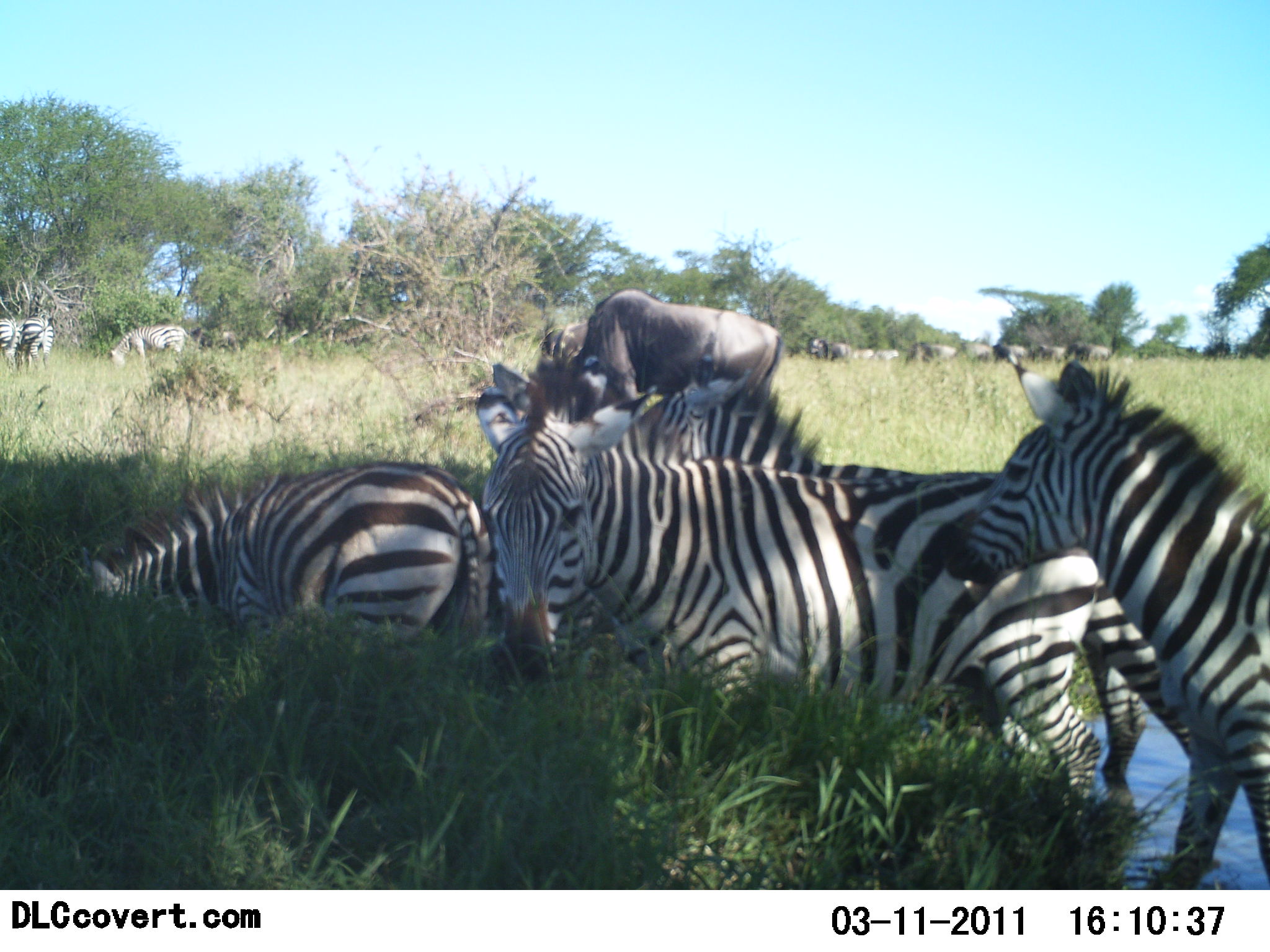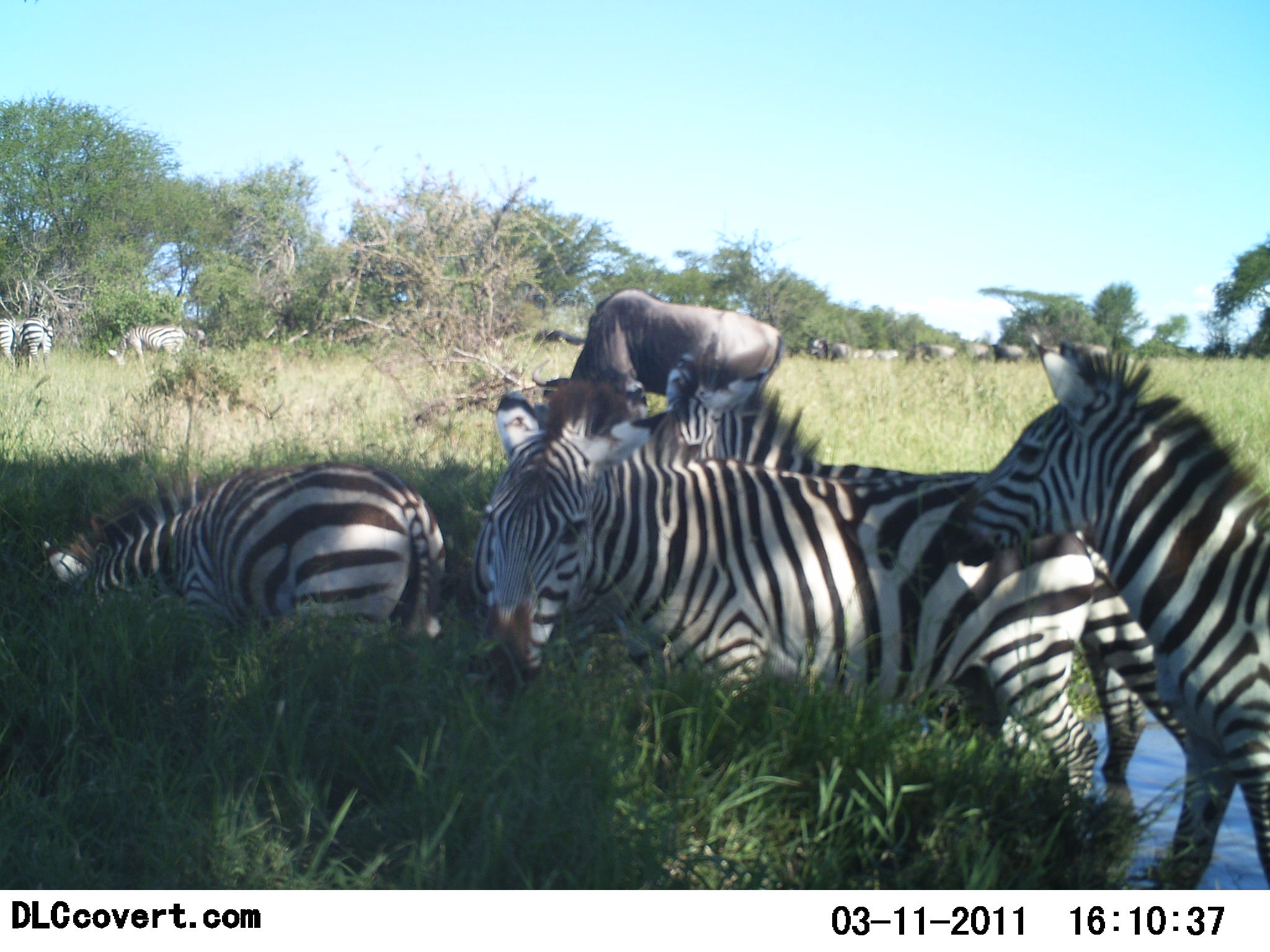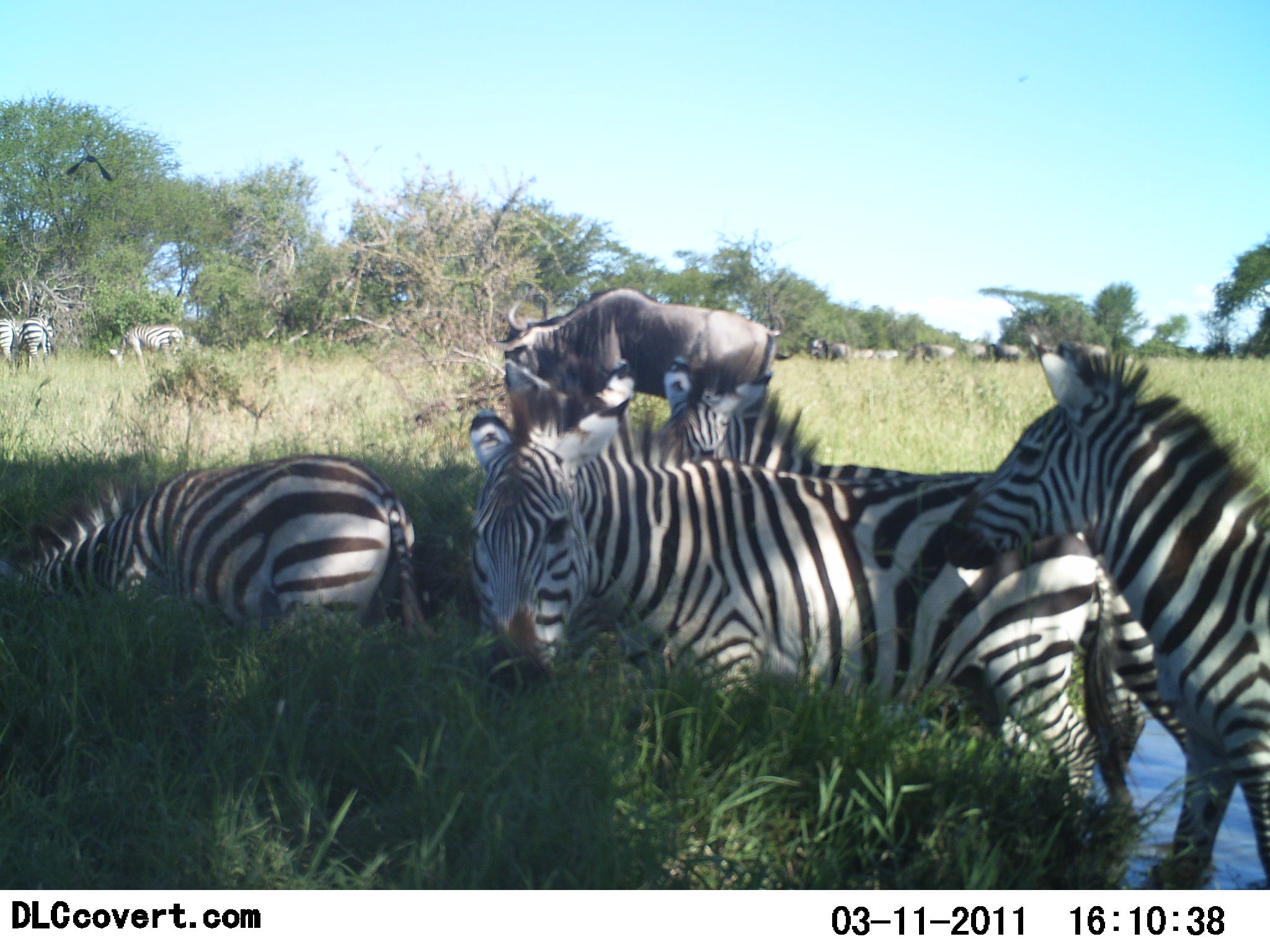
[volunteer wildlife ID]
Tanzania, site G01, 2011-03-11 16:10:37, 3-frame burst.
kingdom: Animalia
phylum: Chordata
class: Mammalia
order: Artiodactyla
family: Bovidae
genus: Connochaetes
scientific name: Connochaetes taurinus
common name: blue wildebeest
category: wildebeest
Wildebeest (blue wildebeest) (Connochaetes taurinus), count 8. Behavior (volunteer vote fractions): standing 44%, resting 0%, moving 12%, interacting 0%. Young present (vote fraction): 0%. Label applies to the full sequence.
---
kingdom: Animalia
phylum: Chordata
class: Mammalia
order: Perissodactyla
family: Equidae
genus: Equus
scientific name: Equus quagga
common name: plains zebra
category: zebra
Zebra (plains zebra) (Equus quagga), count 7. Behavior (volunteer vote fractions): standing 59%, resting 6%, moving 18%, interacting 6%. Young present (vote fraction): 0%. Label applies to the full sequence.